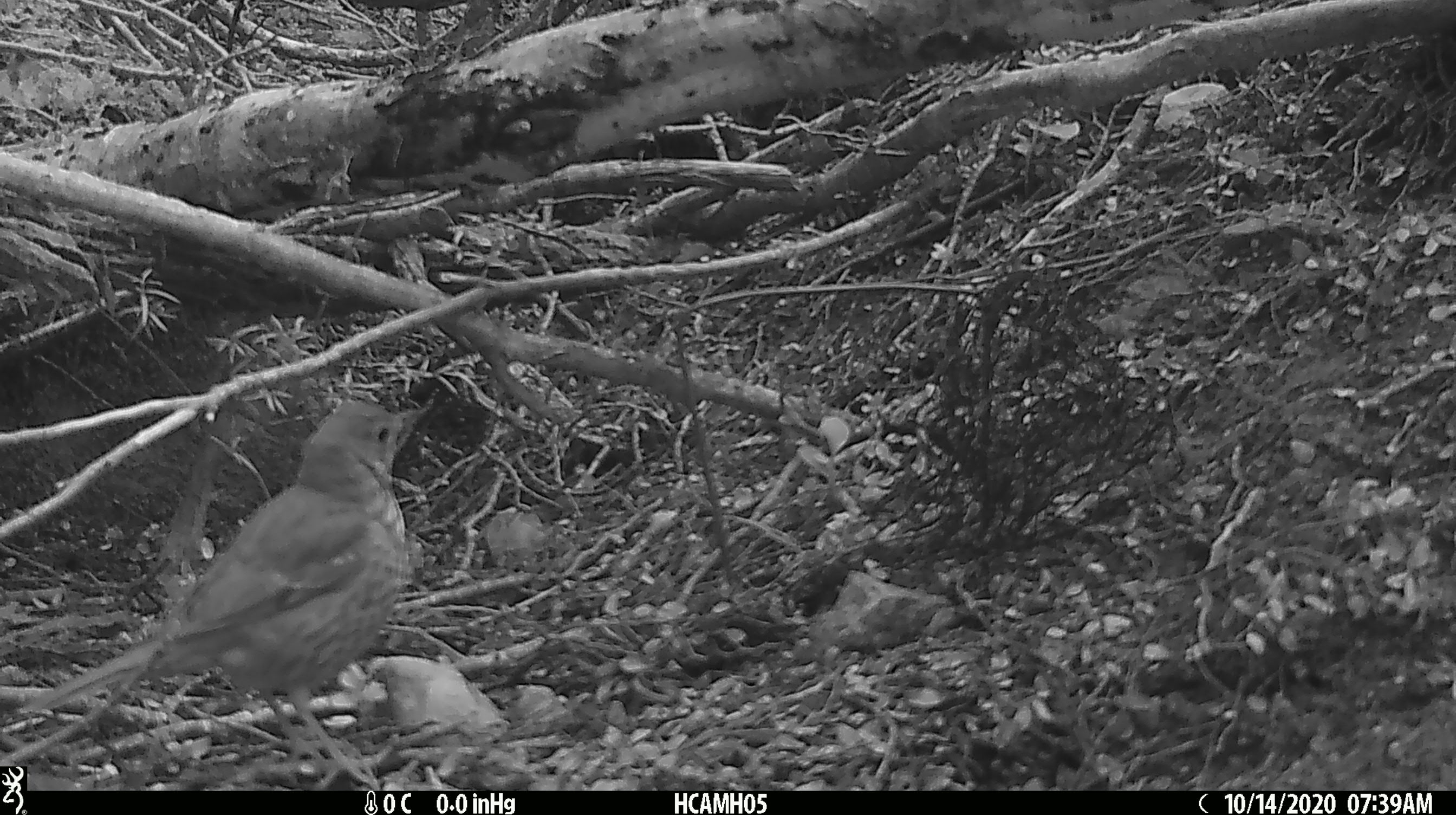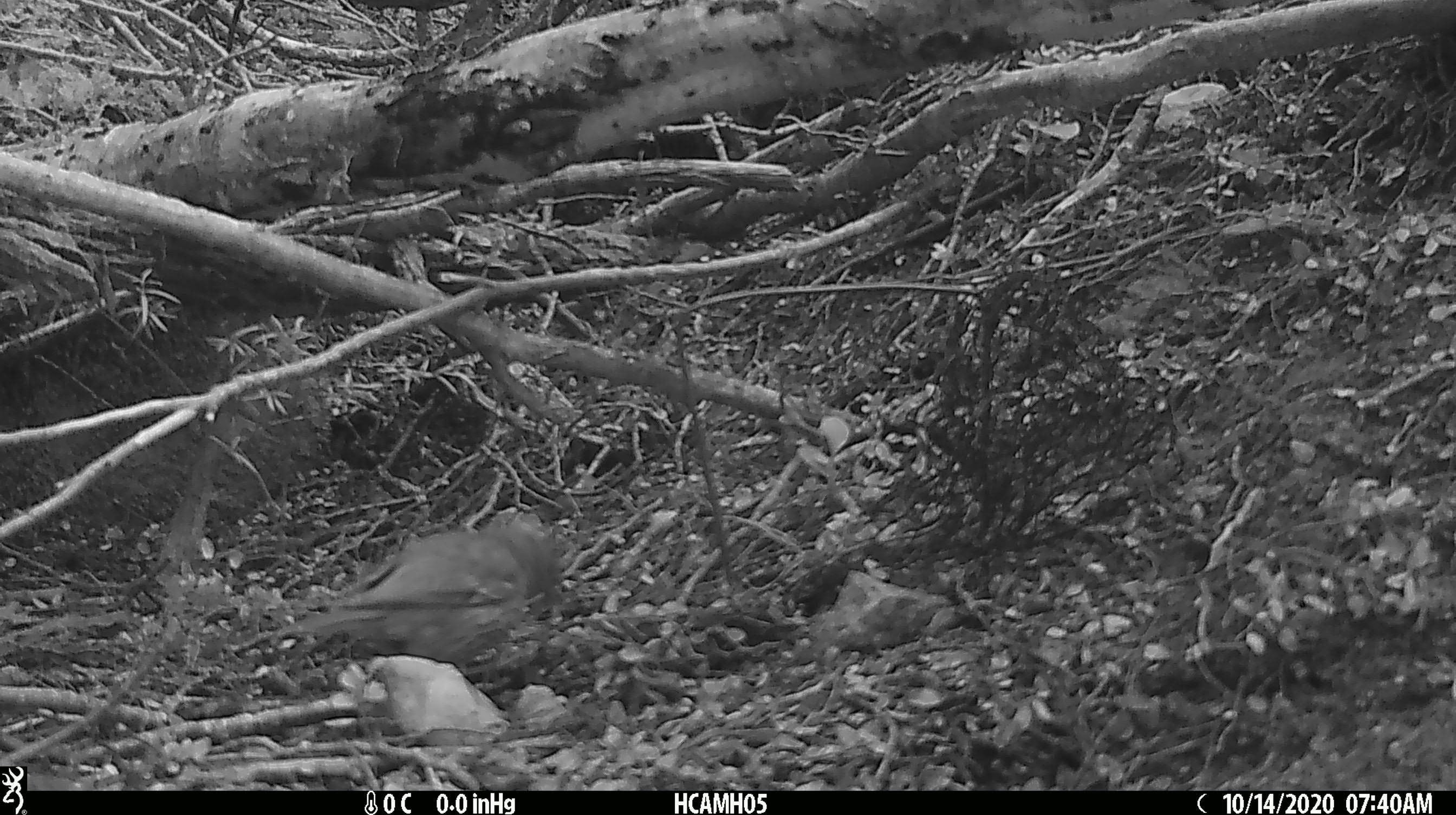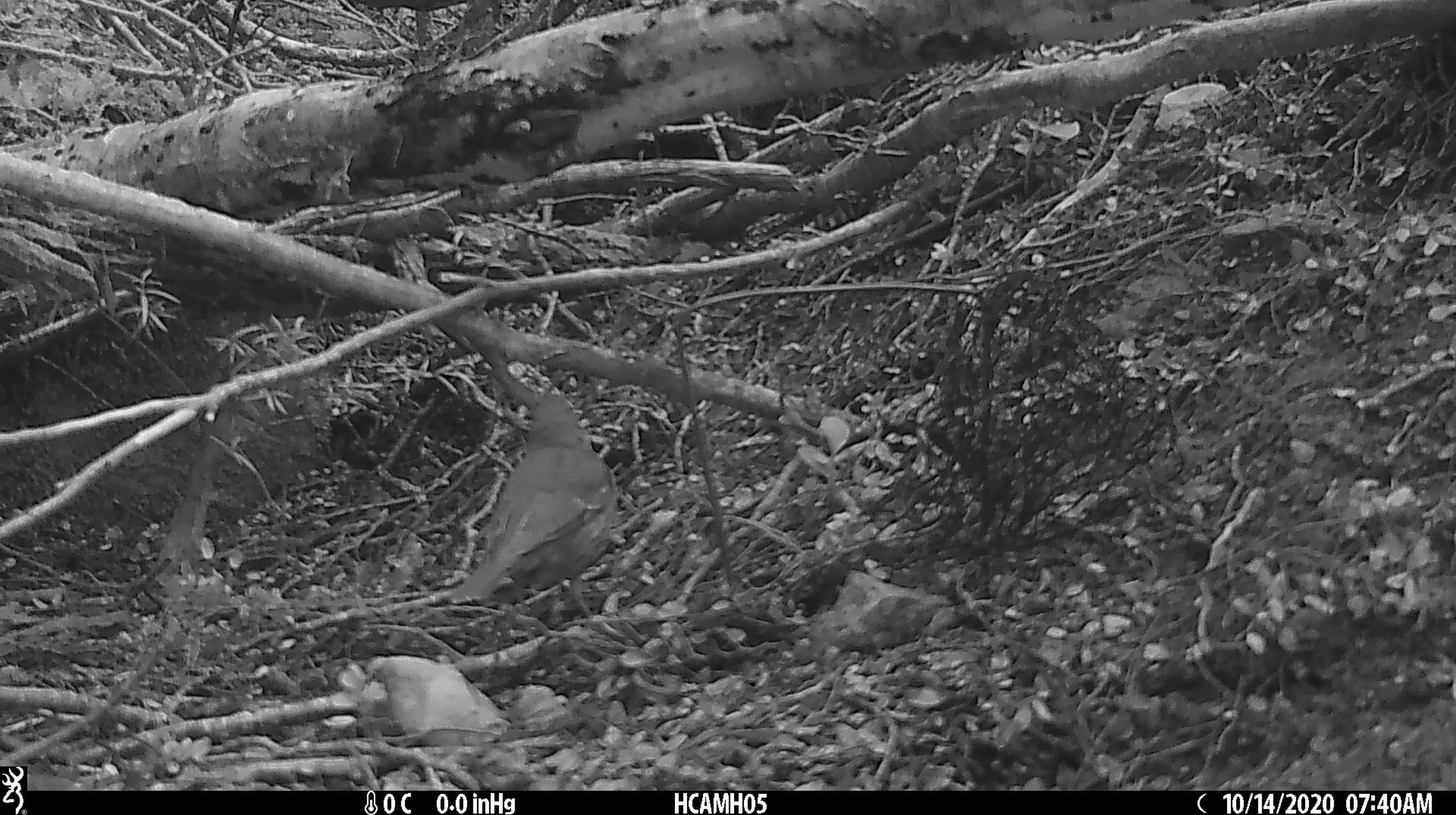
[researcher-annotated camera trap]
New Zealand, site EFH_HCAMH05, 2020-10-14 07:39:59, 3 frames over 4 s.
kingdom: Animalia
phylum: Chordata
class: Aves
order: Passeriformes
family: Turdidae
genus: Turdus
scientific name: Turdus philomelos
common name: song thrush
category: thrush